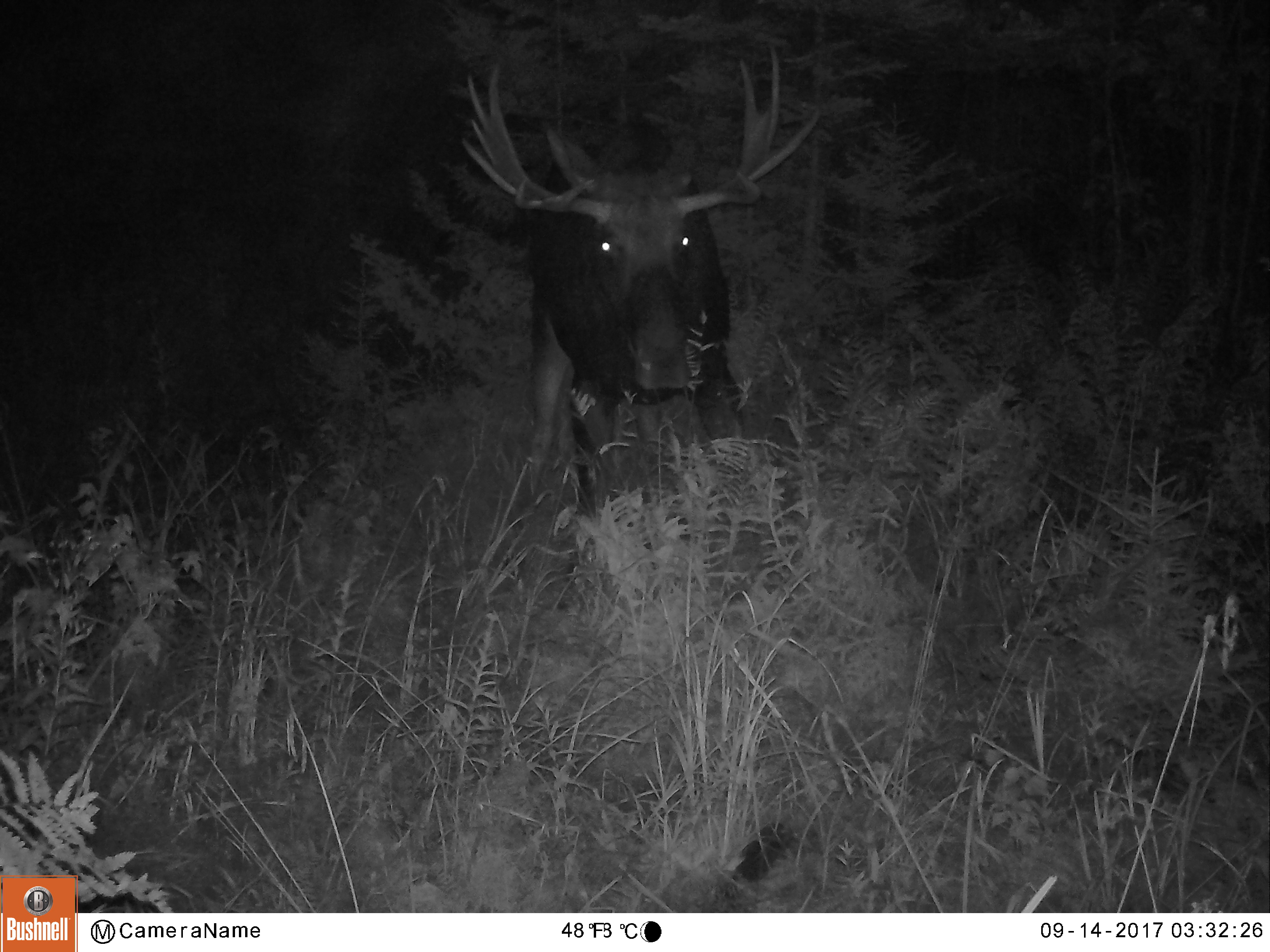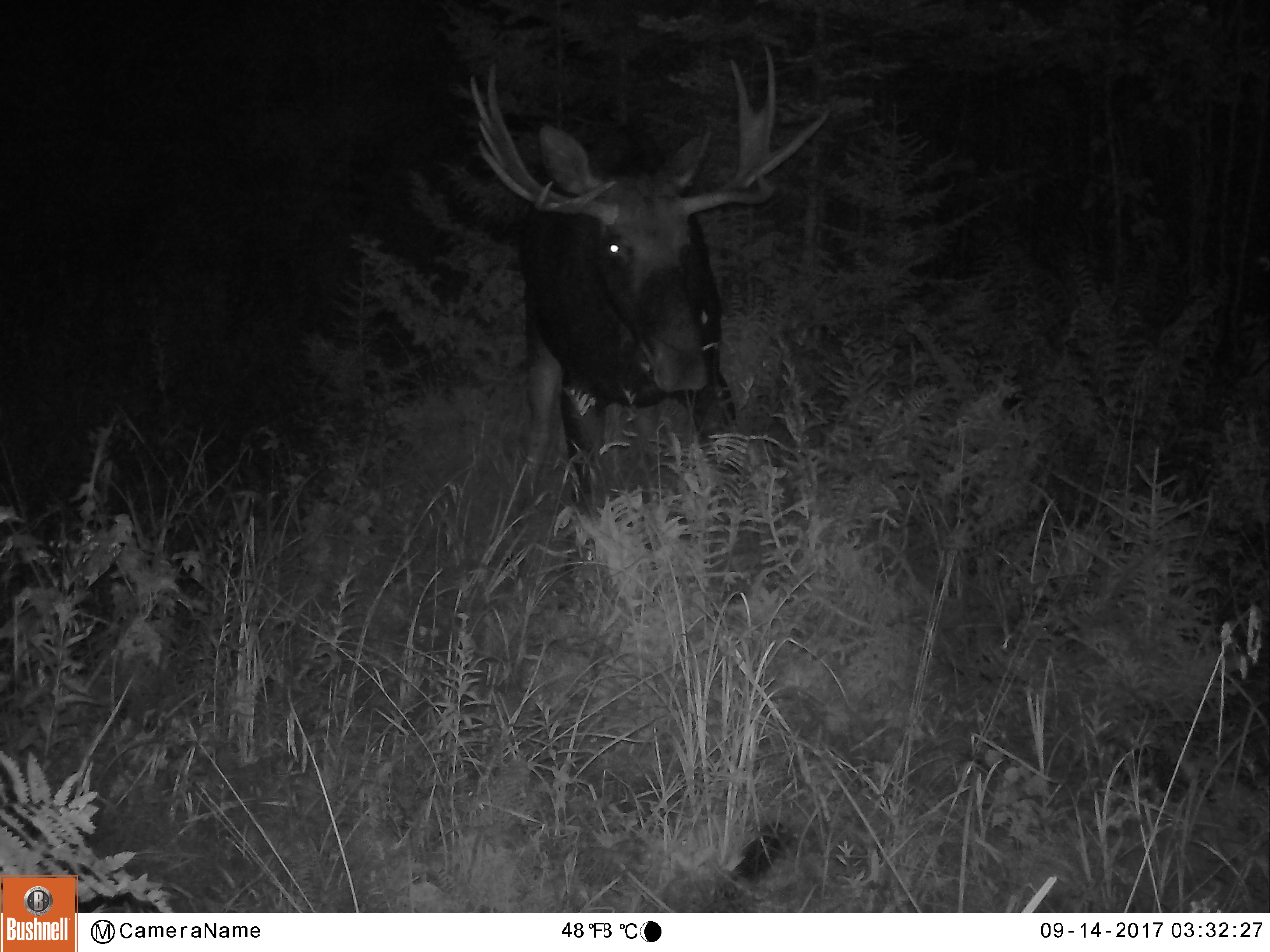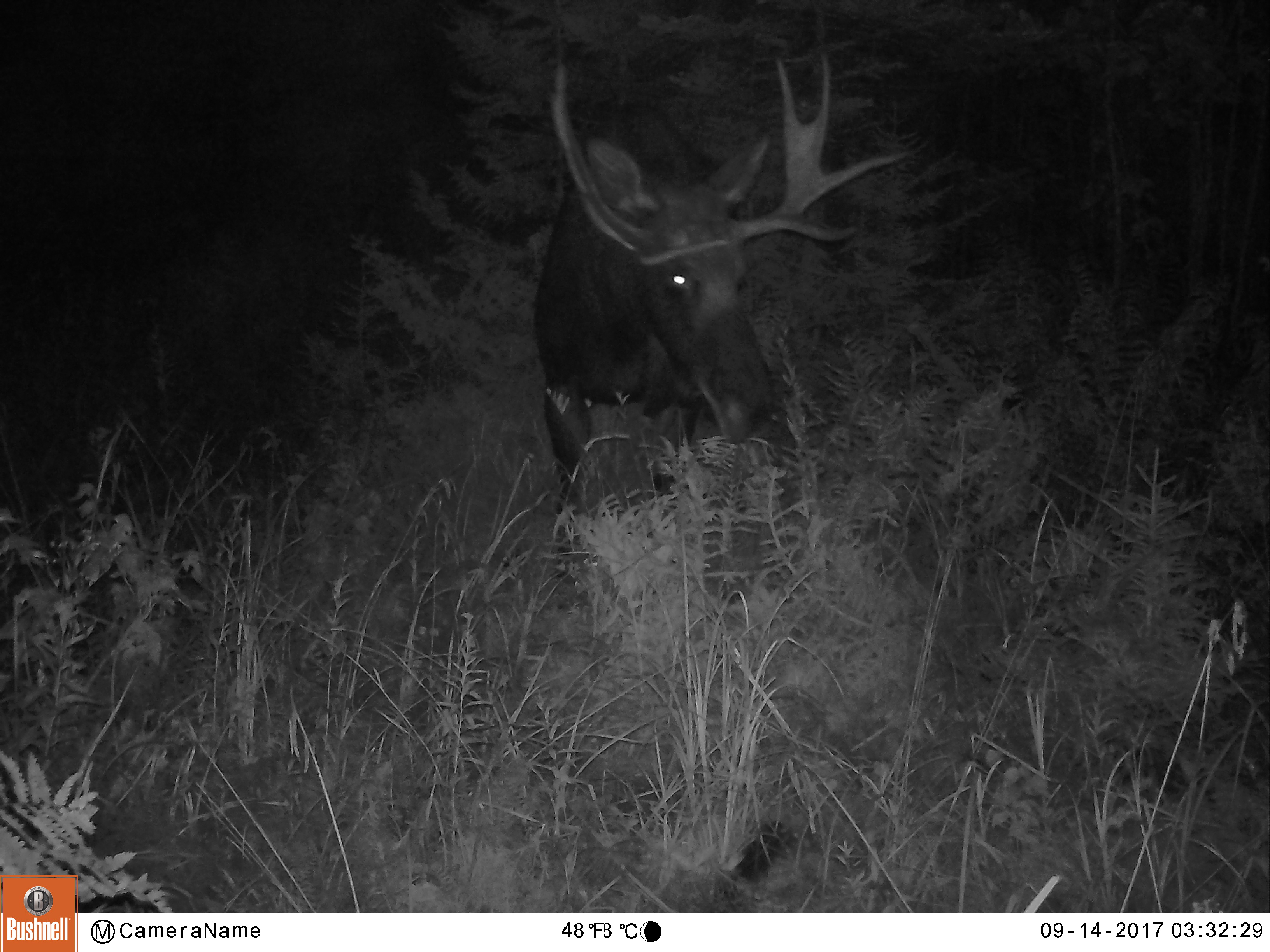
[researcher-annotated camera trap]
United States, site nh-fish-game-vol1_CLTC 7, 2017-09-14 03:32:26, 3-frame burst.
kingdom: Animalia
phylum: Chordata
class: Mammalia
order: Artiodactyla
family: Cervidae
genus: Alces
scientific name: Alces alces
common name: moose